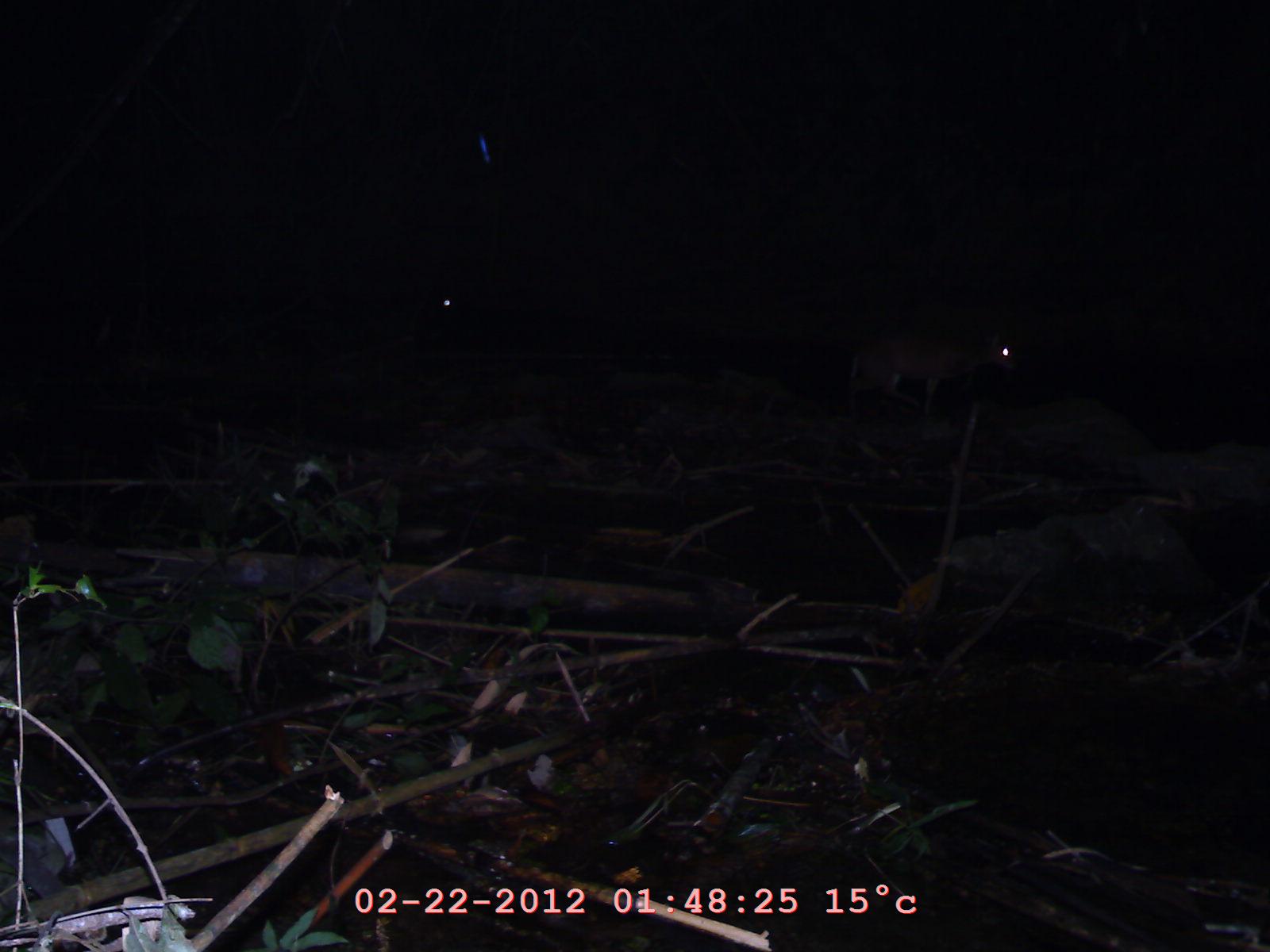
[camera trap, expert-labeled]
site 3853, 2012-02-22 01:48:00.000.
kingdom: Animalia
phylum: Chordata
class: Mammalia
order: Artiodactyla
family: Cervidae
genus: Muntiacus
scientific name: Muntiacus muntjak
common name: southern red muntjac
Muntiacus muntjak (southern red muntjac), count 1.